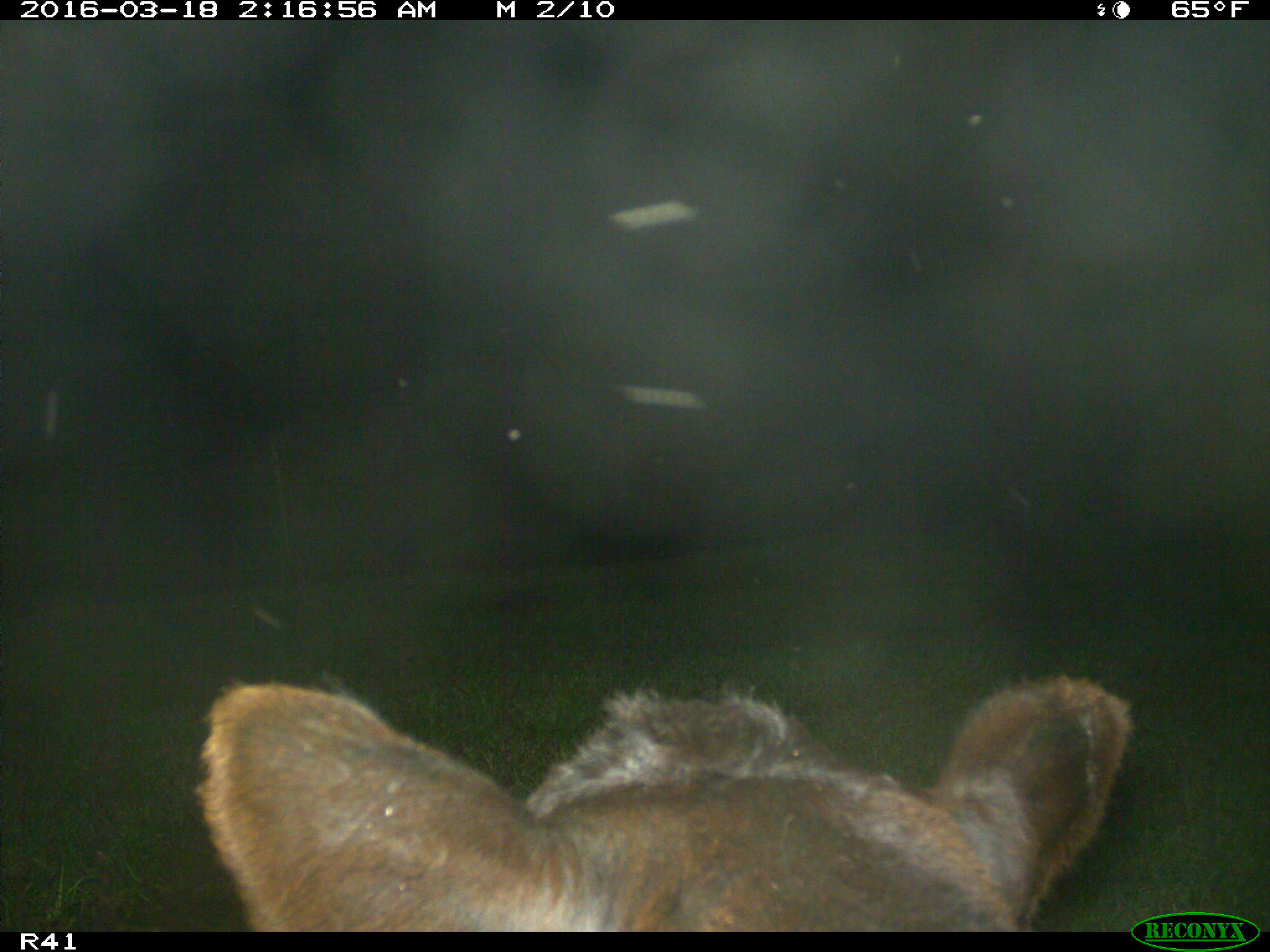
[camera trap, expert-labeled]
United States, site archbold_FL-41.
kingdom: Animalia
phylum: Chordata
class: Mammalia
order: Artiodactyla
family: Bovidae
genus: Bos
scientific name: Bos taurus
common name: domestic cow